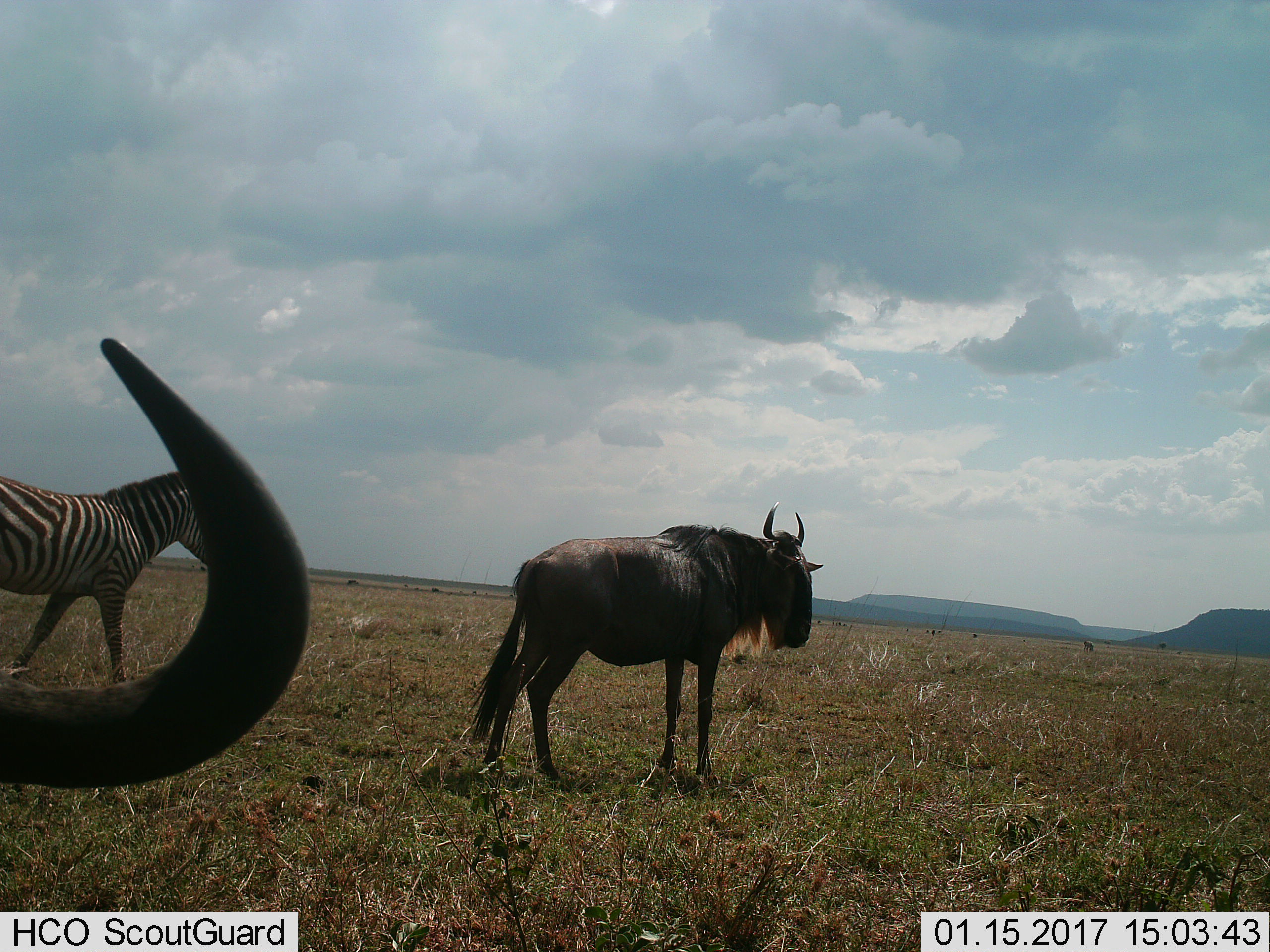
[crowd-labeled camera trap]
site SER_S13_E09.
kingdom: Animalia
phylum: Chordata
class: Mammalia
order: Artiodactyla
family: Bovidae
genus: Connochaetes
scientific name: Connochaetes taurinus taurinus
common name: blue wildebeest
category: wildebeestblue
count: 11-50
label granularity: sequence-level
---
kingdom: Animalia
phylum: Chordata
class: Mammalia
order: Perissodactyla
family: Equidae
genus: Equus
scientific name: Equus quagga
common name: plains zebra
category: zebraplains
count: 1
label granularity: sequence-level